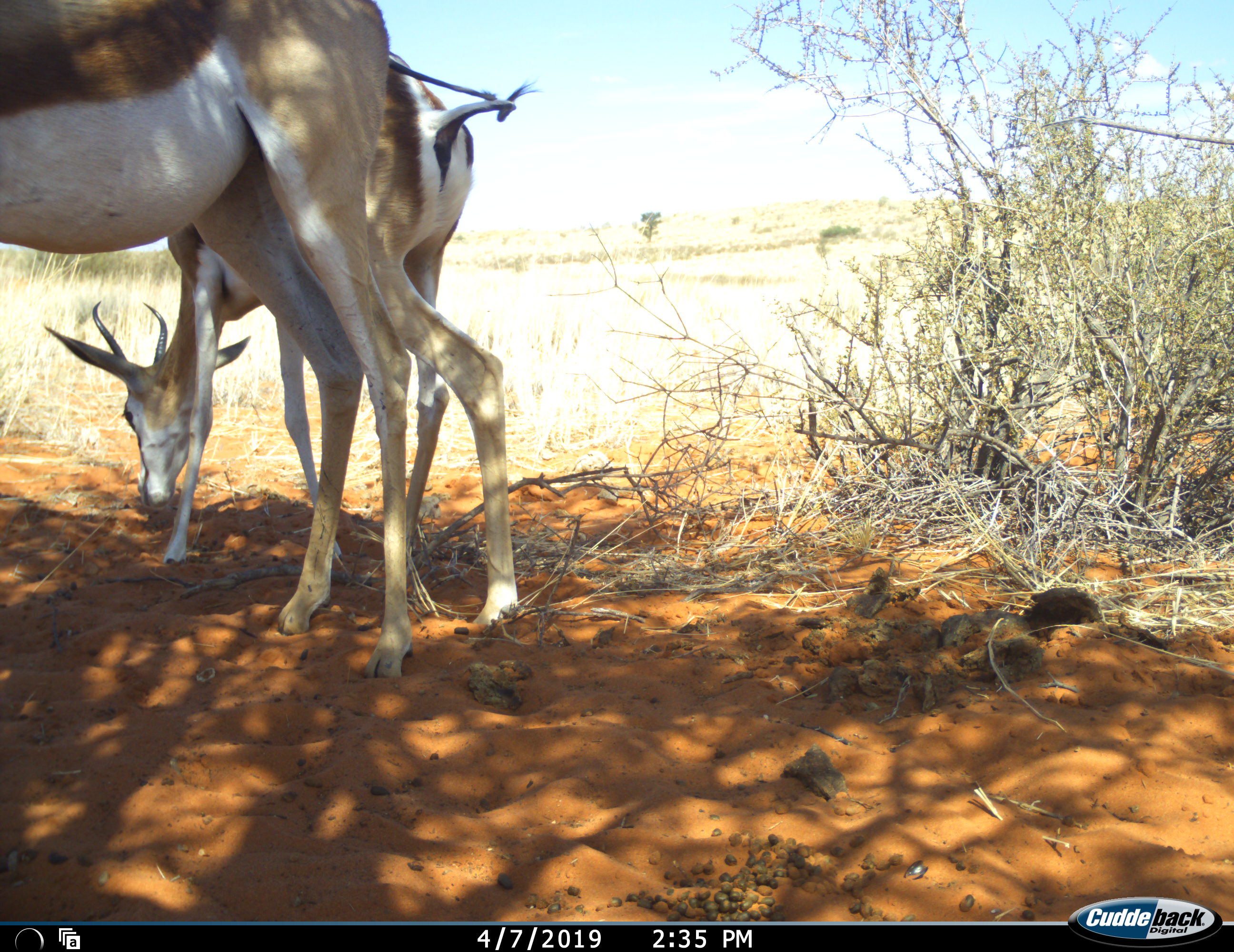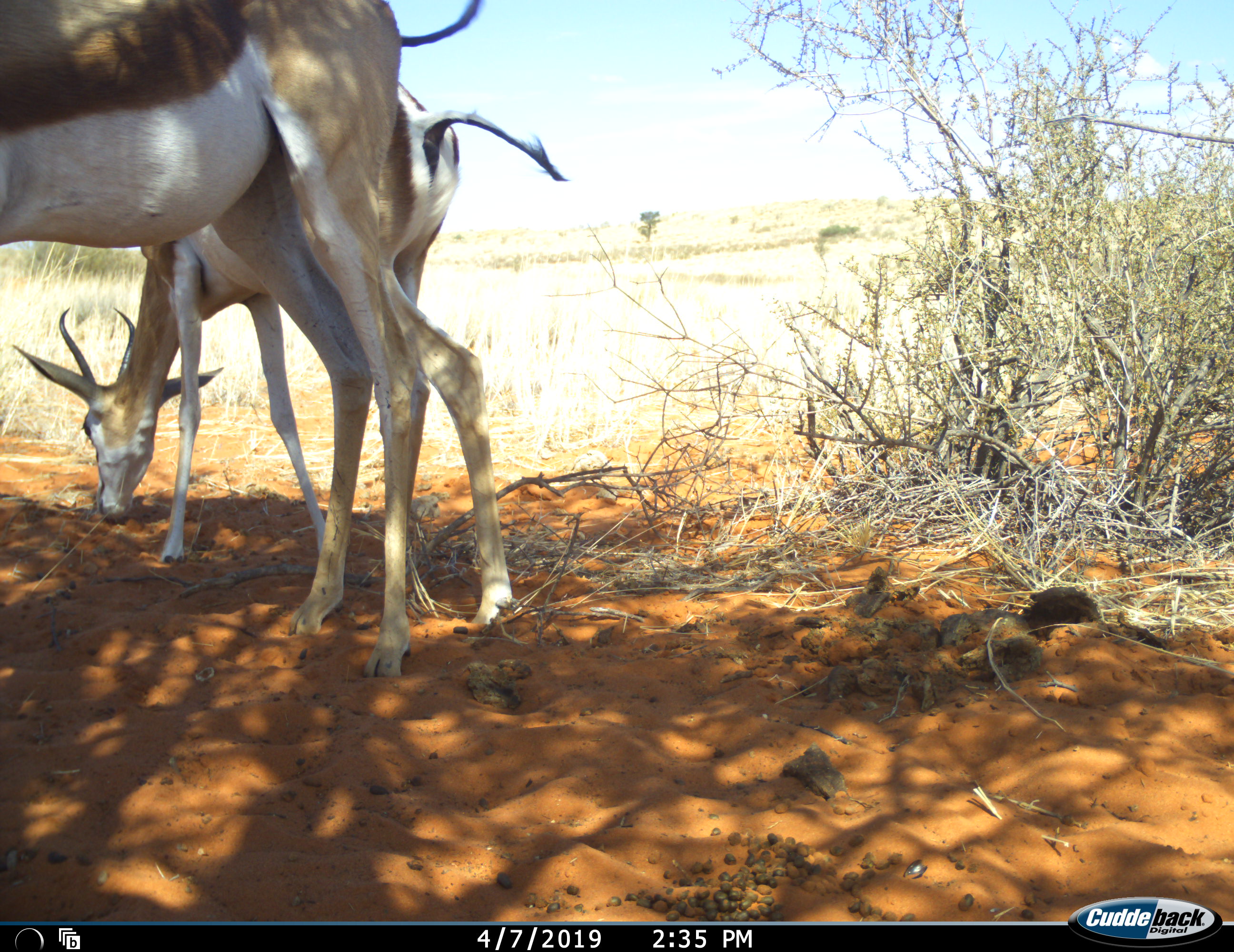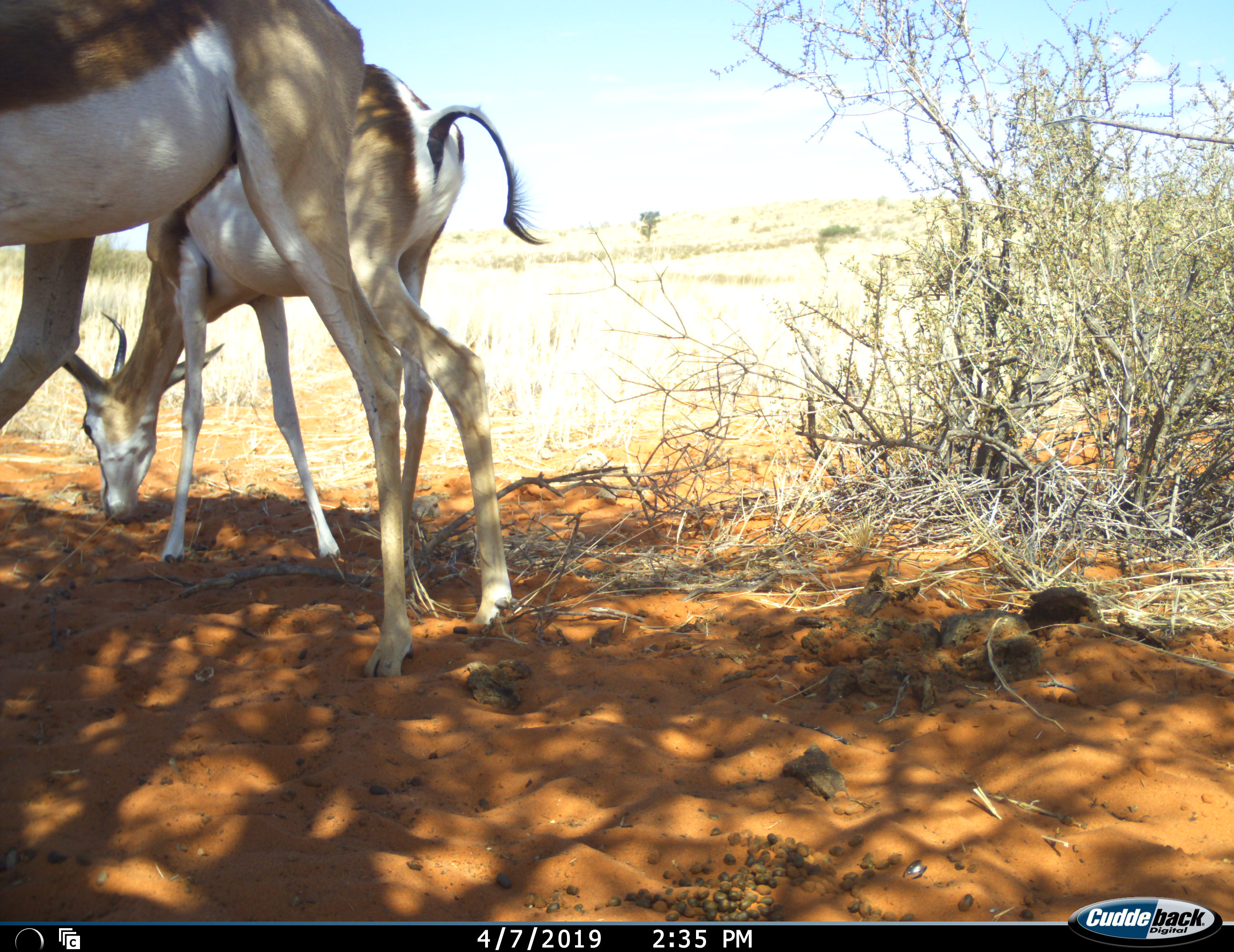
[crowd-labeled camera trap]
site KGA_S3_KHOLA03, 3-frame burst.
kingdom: Animalia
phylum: Chordata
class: Mammalia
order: Artiodactyla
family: Bovidae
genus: Antidorcas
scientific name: Antidorcas marsupialis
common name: springbok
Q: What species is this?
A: Springbok (Antidorcas marsupialis).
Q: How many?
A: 2.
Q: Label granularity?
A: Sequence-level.